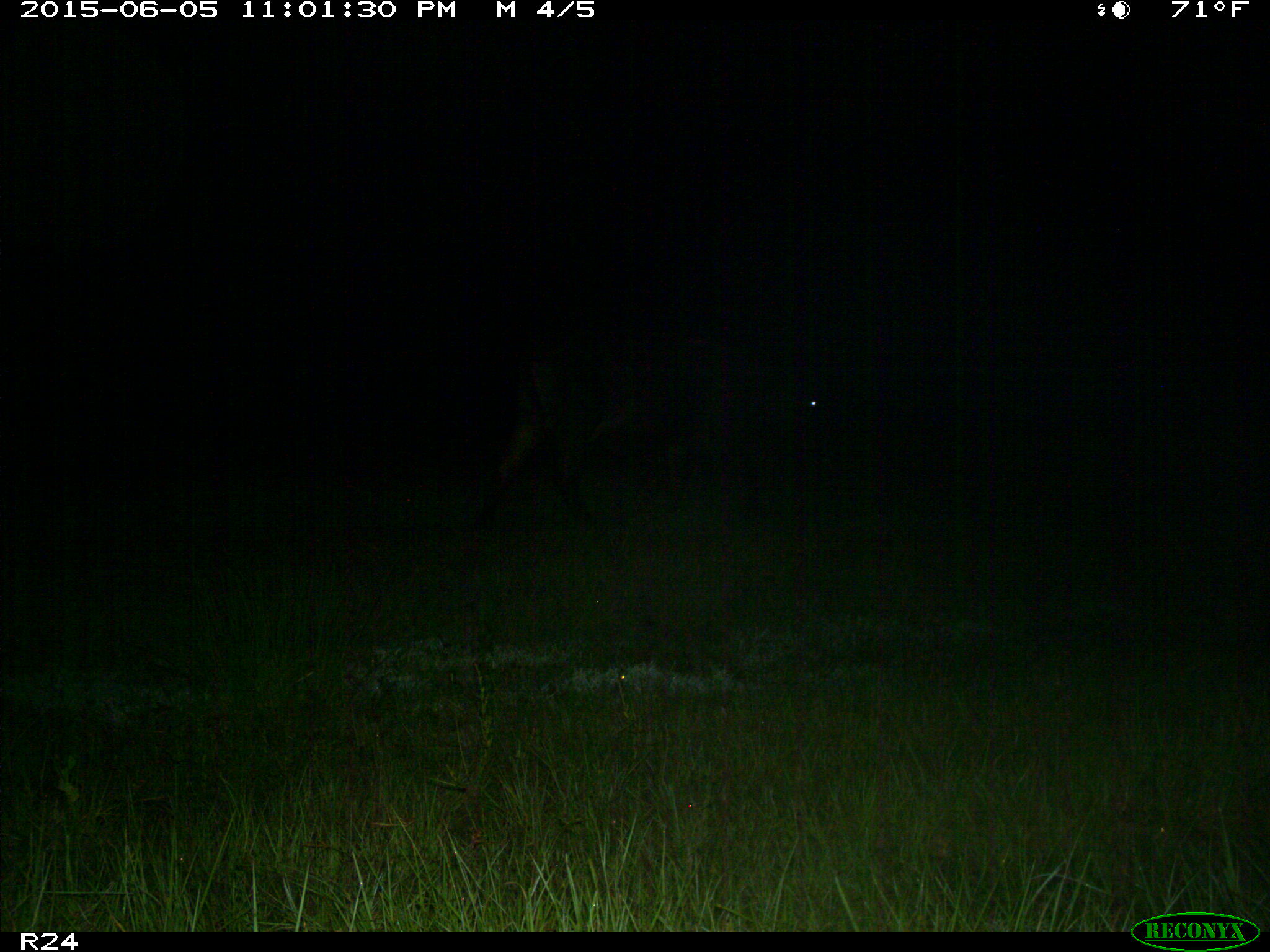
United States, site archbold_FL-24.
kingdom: Animalia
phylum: Chordata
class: Mammalia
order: Artiodactyla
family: Bovidae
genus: Bos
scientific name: Bos taurus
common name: domestic cow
Bos taurus (domestic cow).